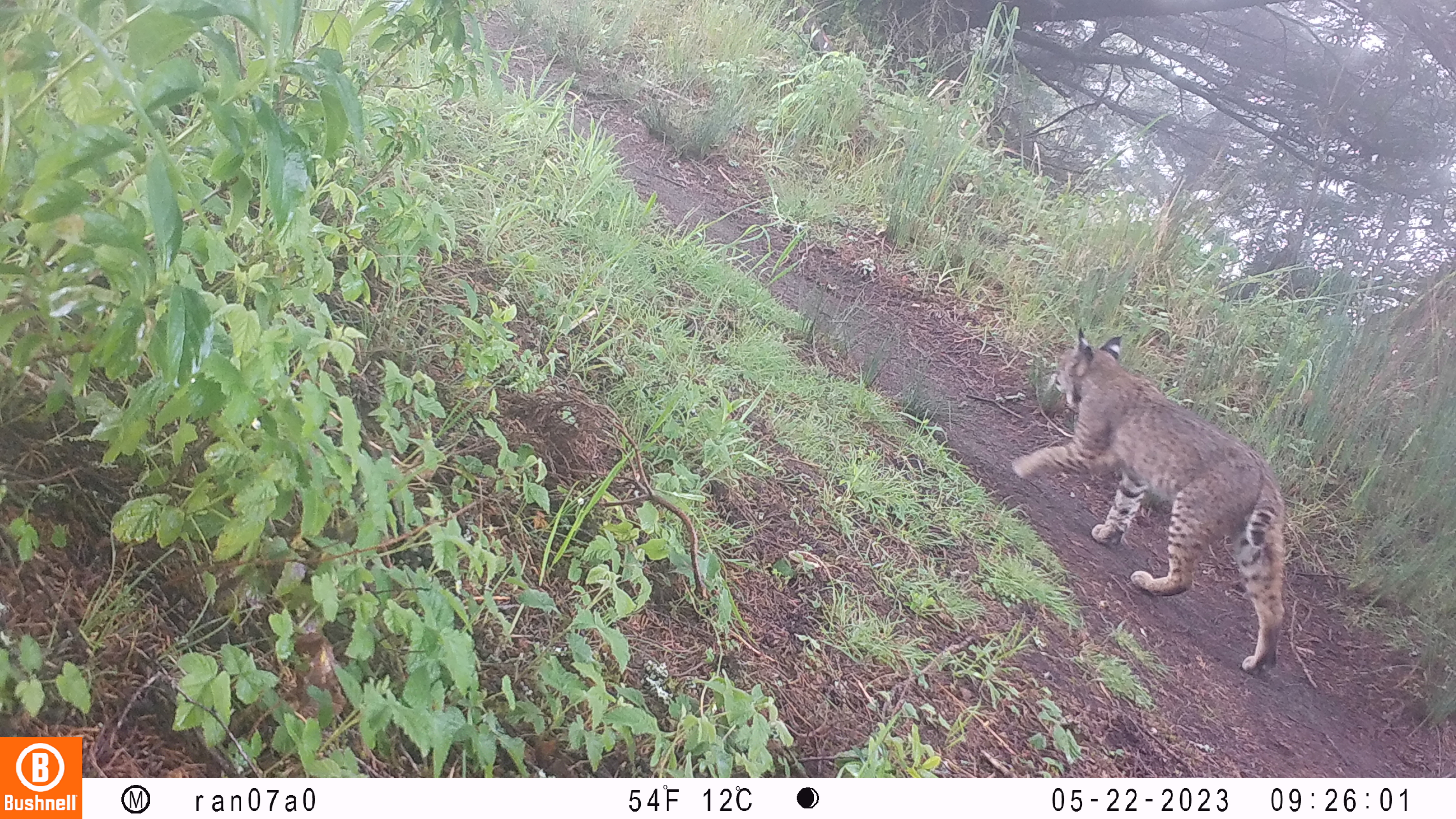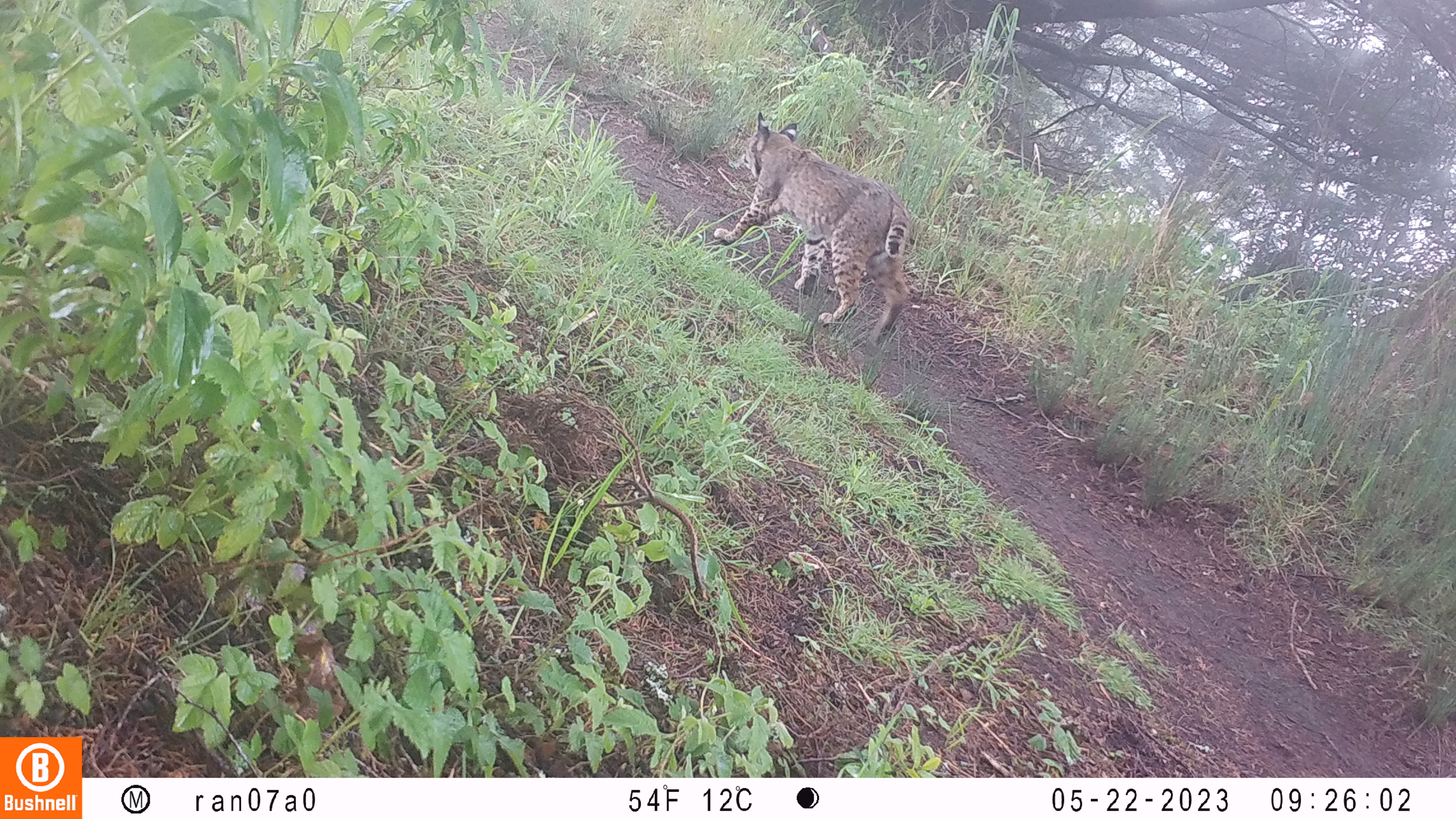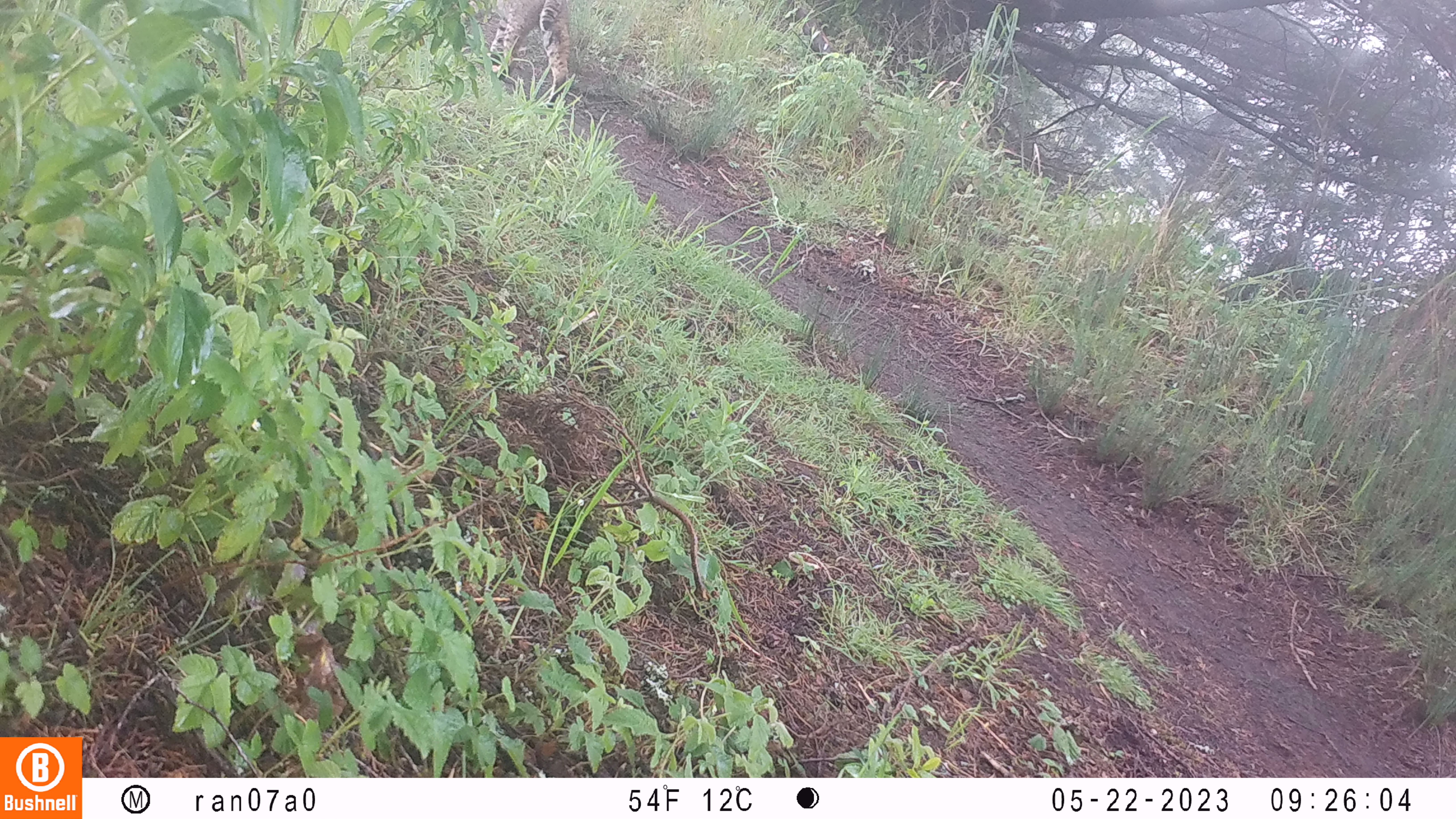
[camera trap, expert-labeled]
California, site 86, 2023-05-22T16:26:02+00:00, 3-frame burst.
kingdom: Animalia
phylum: Chordata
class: Mammalia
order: Carnivora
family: Felidae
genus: Lynx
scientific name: Lynx rufus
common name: bobcat